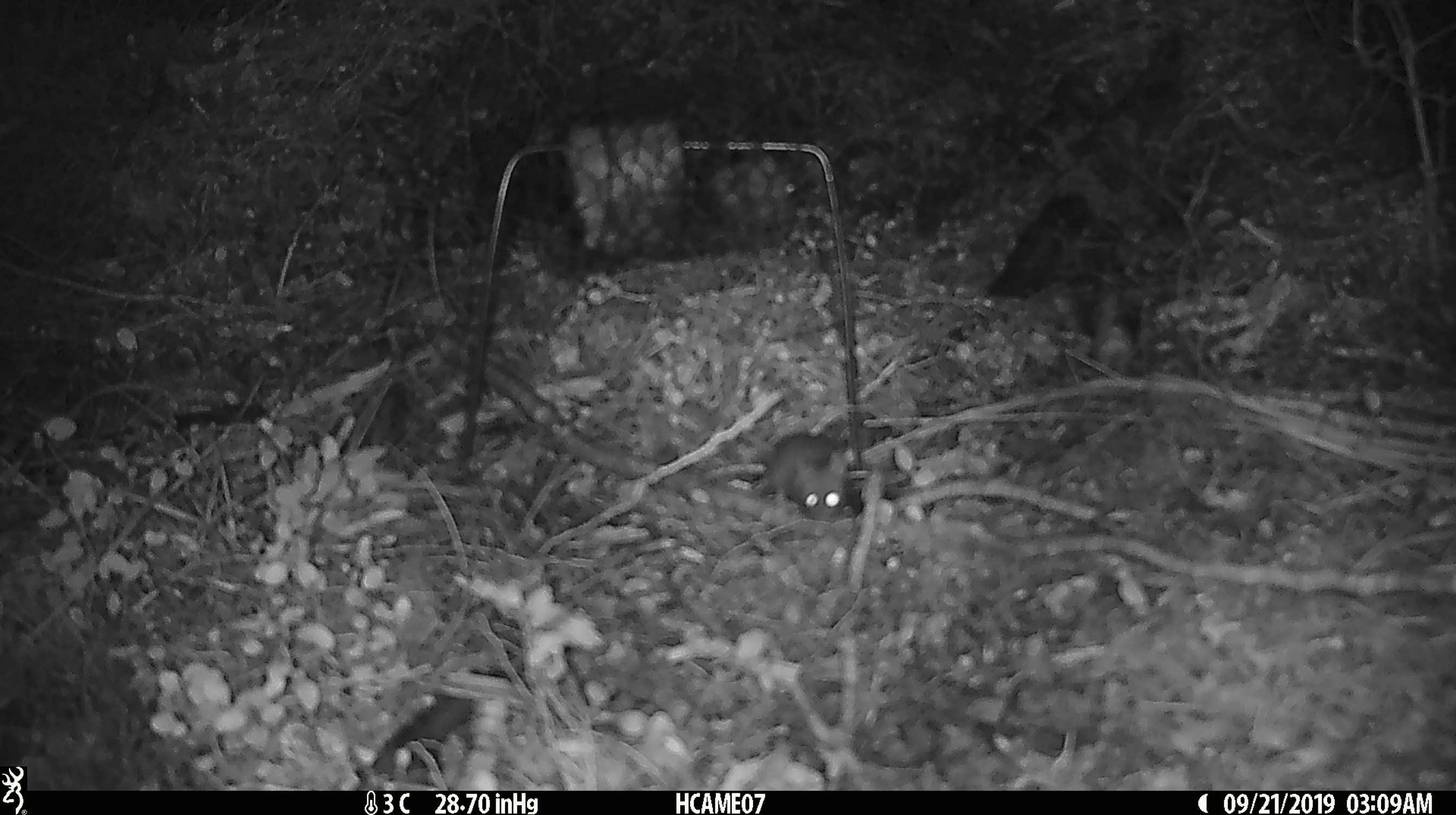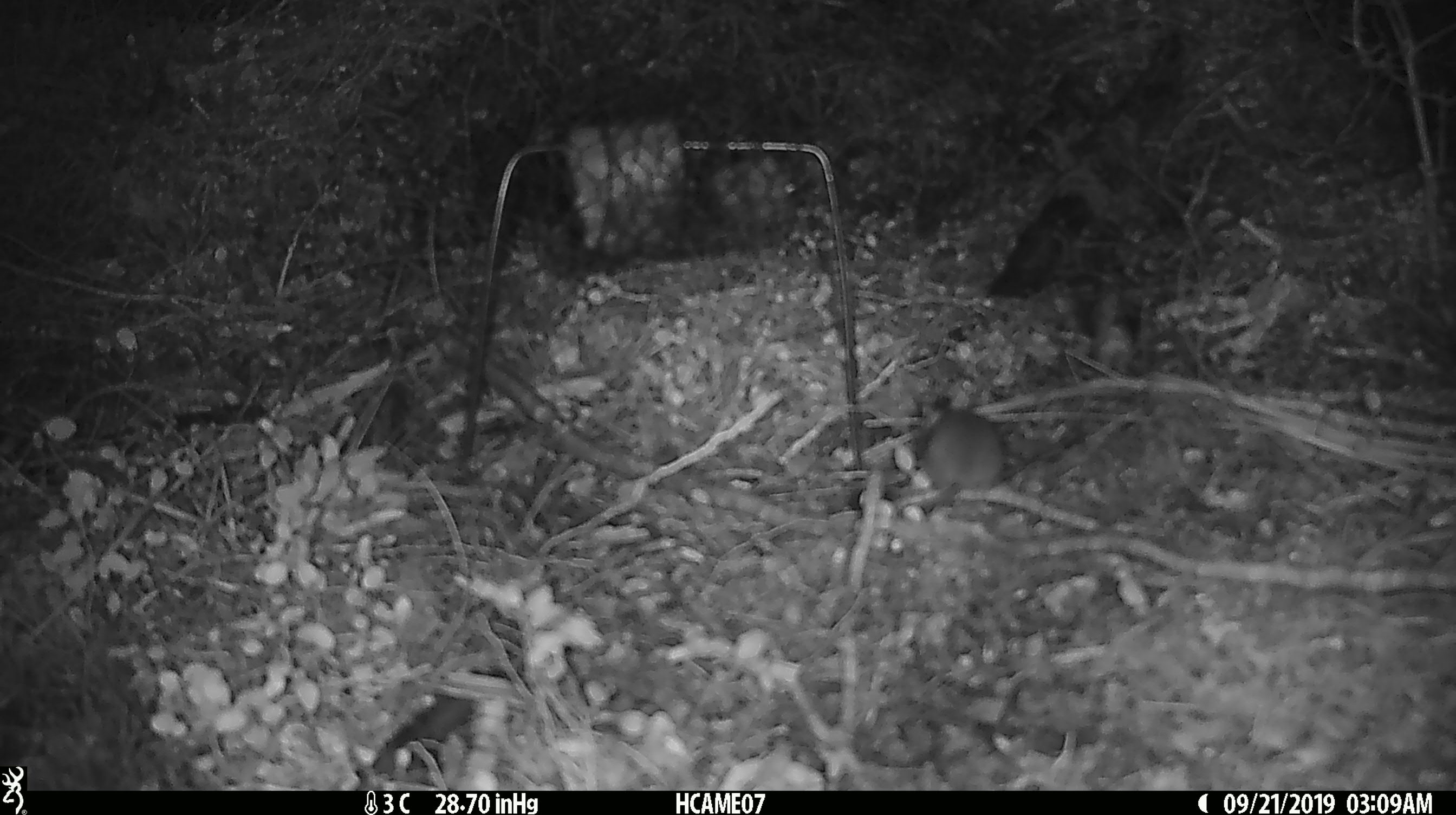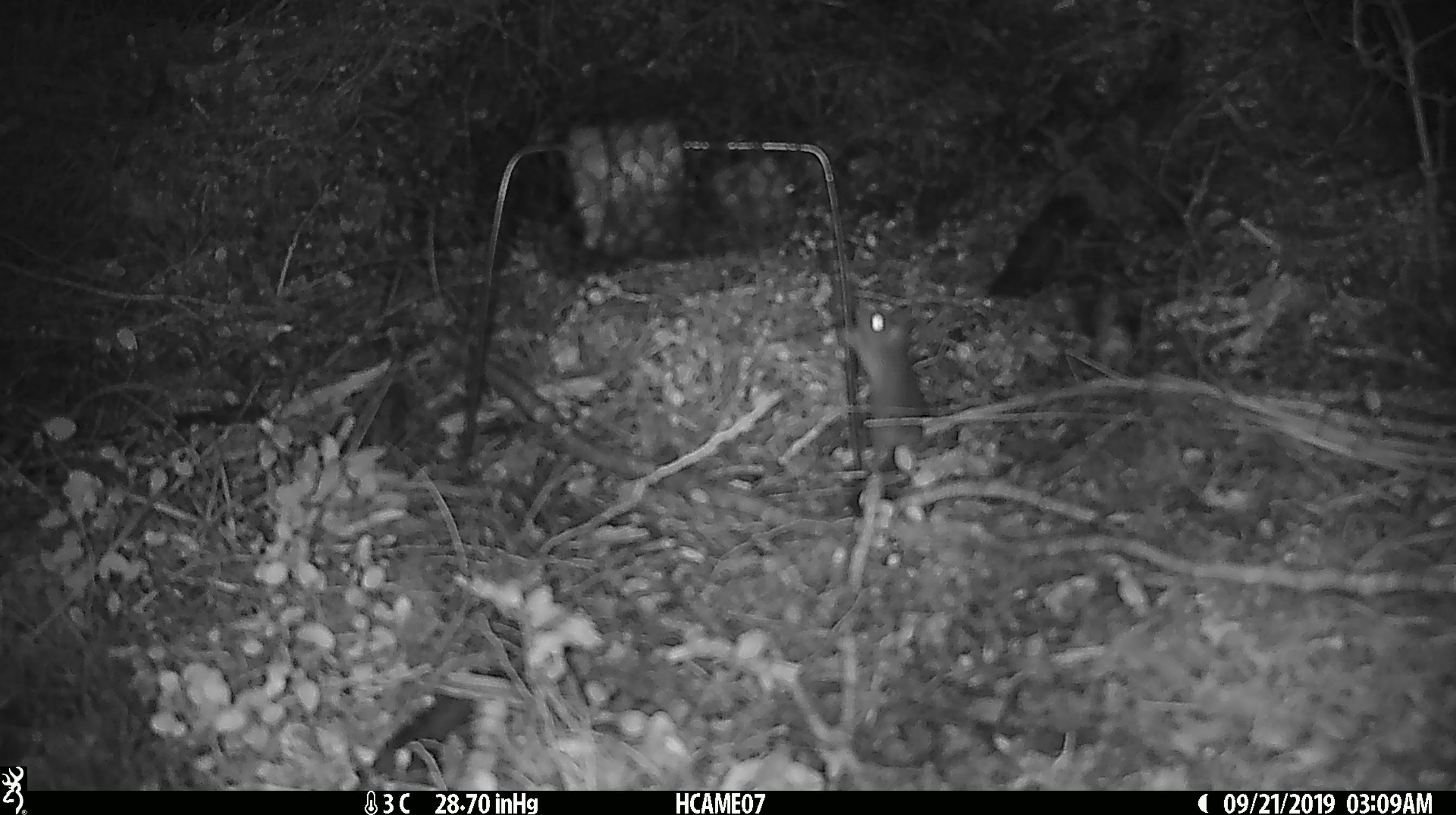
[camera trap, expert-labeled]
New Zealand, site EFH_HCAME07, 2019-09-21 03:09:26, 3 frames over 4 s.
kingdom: Animalia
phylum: Chordata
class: Mammalia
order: Rodentia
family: Muridae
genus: Mus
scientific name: Mus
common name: mouse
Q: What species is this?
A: Mouse (Mus).